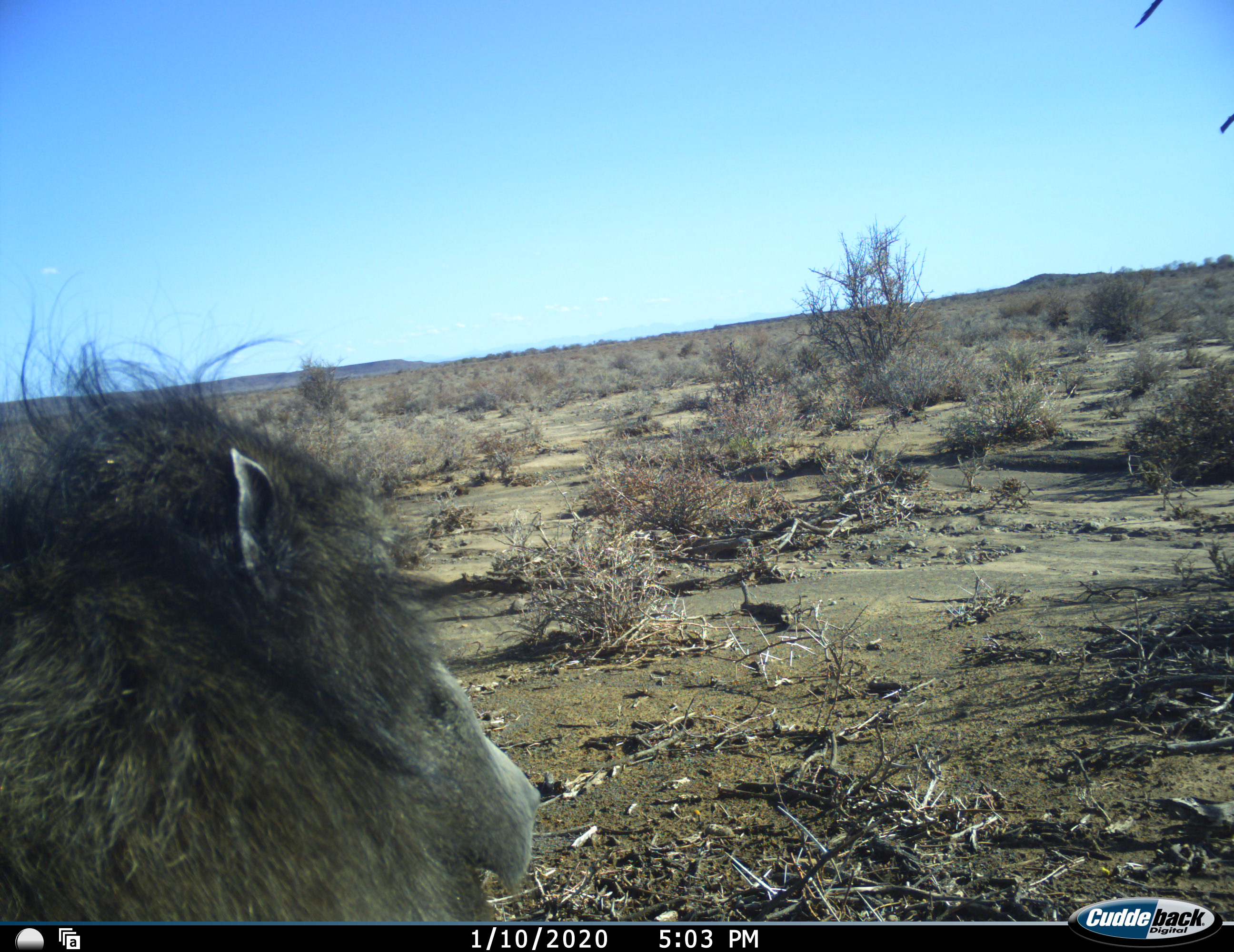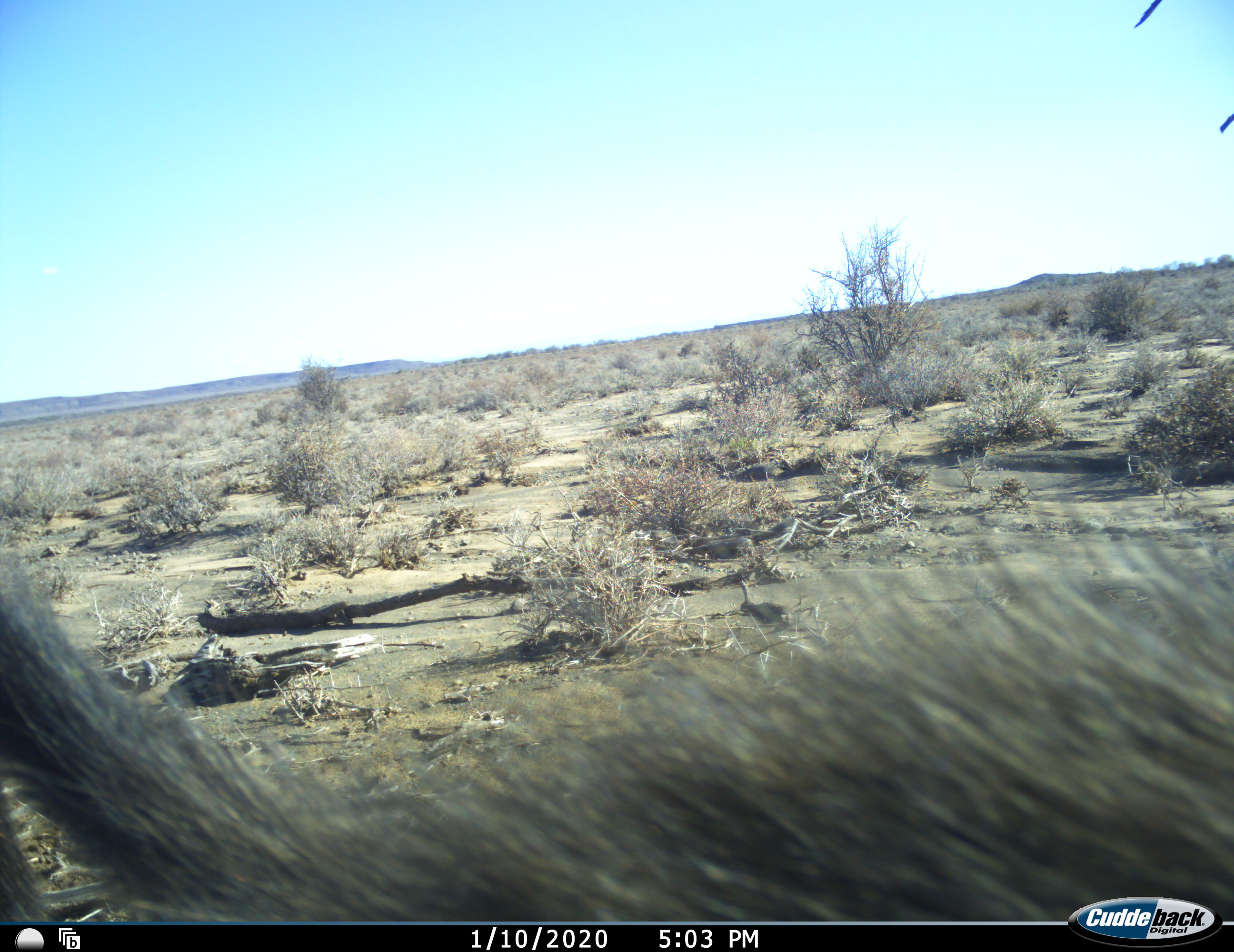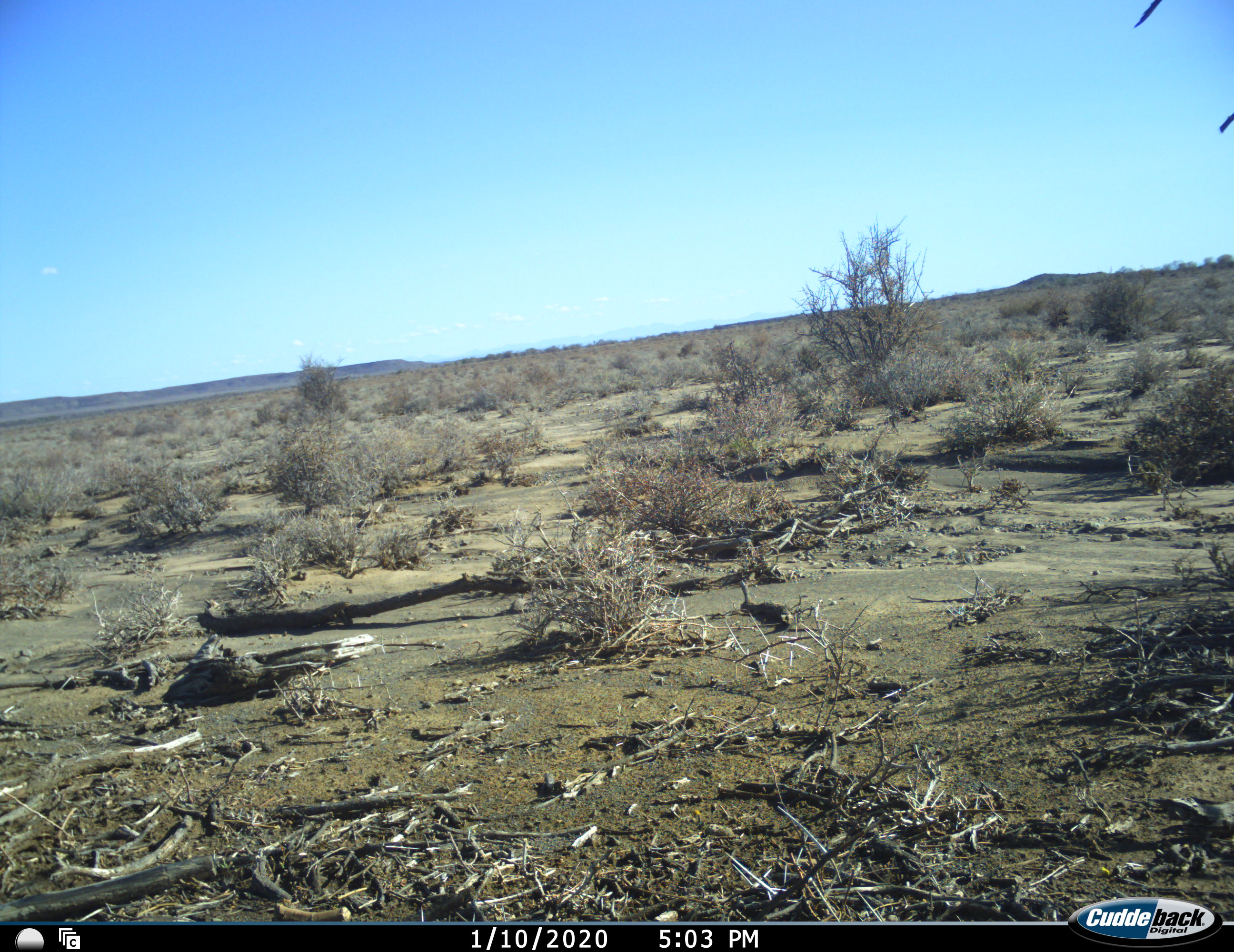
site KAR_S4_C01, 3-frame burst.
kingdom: Animalia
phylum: Chordata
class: Mammalia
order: Primates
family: Cercopithecidae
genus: Papio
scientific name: Papio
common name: baboon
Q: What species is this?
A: Baboon (Papio).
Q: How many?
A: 1.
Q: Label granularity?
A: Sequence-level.